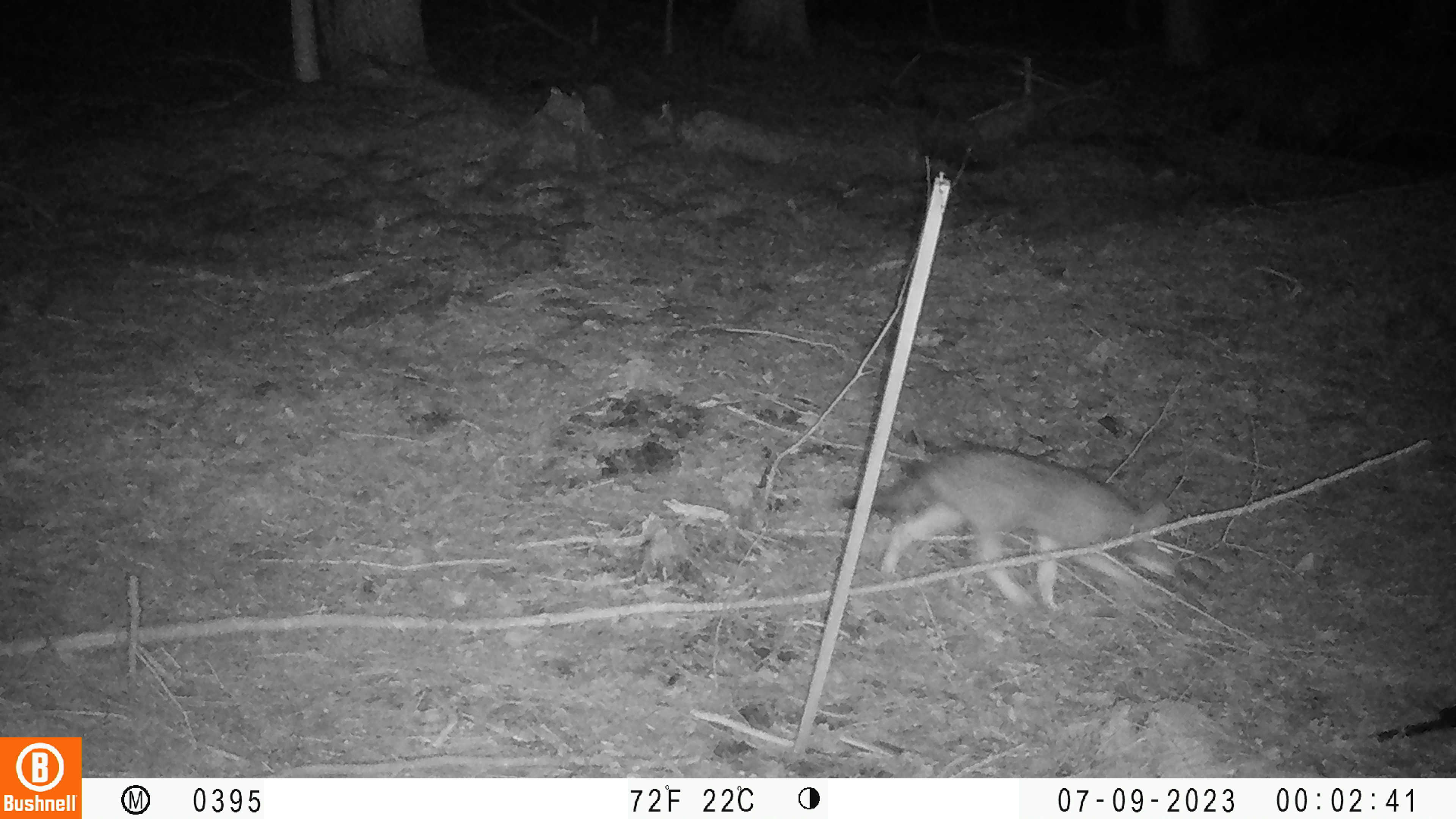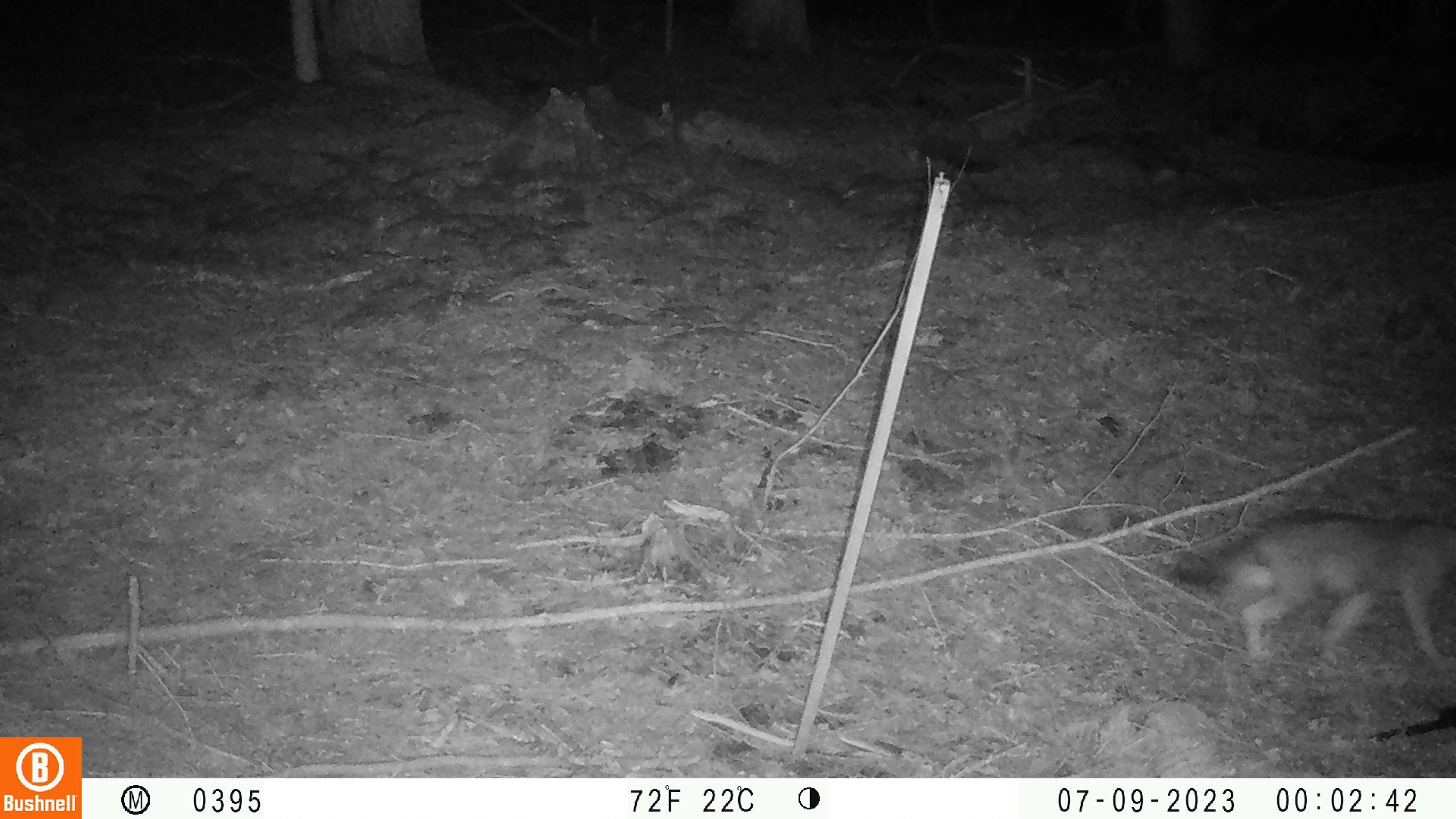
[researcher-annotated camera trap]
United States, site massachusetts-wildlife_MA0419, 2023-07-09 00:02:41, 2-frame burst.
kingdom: Animalia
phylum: Chordata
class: Mammalia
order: Carnivora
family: Canidae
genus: Urocyon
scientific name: Urocyon cinereoargenteus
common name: gray fox